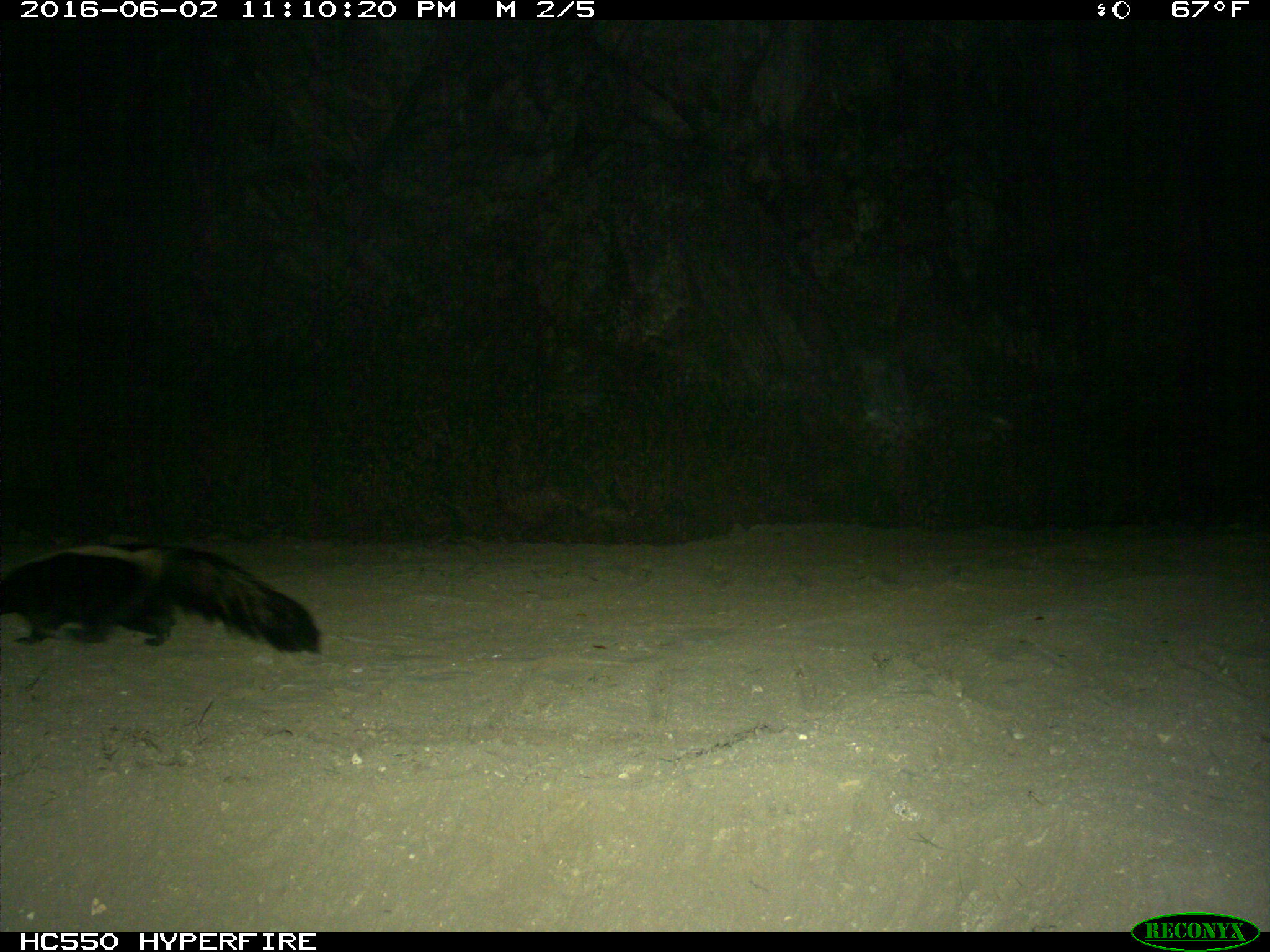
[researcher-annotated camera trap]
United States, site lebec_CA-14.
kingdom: Animalia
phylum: Chordata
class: Mammalia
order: Carnivora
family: Mephitidae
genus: Mephitis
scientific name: Mephitis mephitis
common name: striped skunk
Mephitis mephitis (striped skunk).